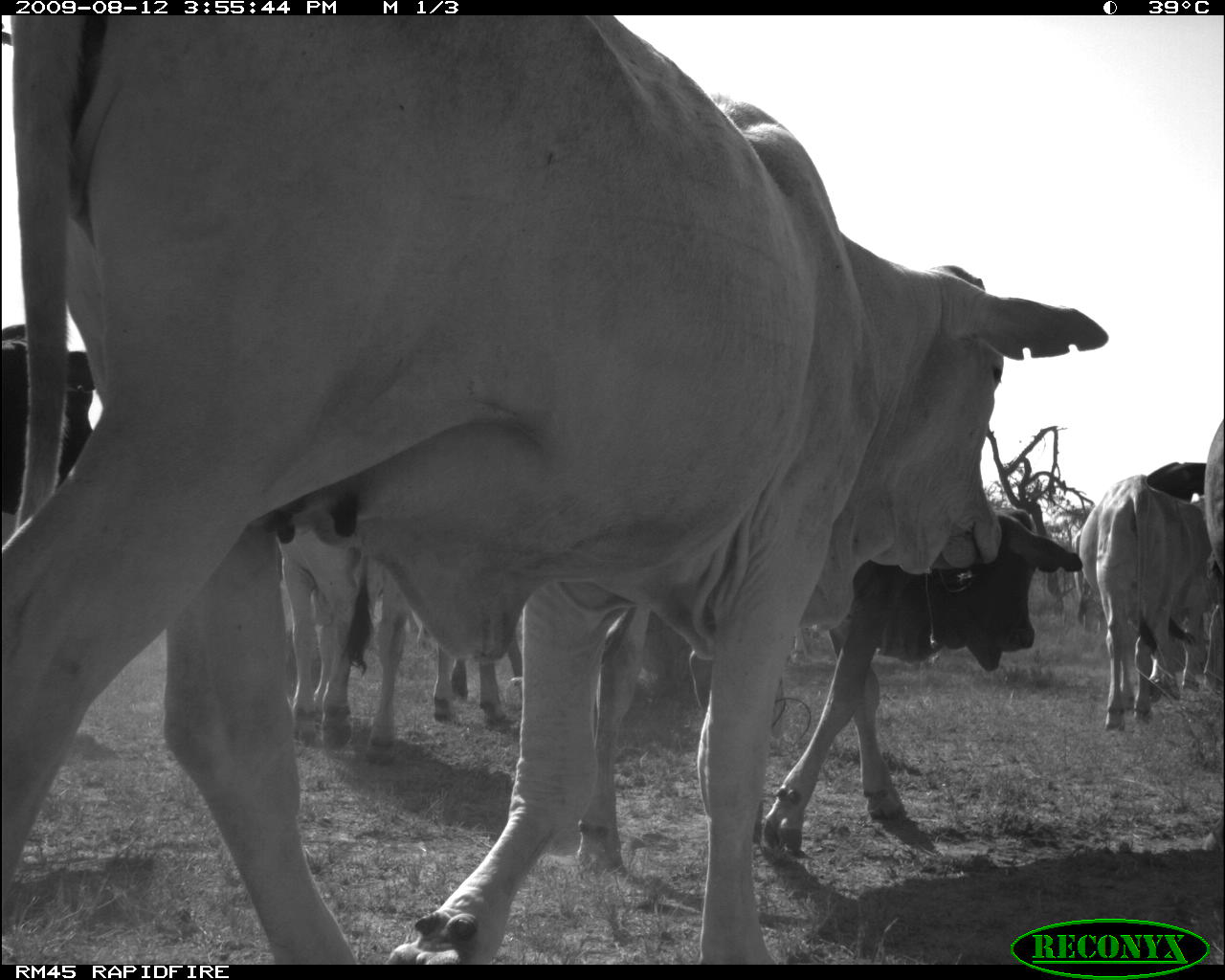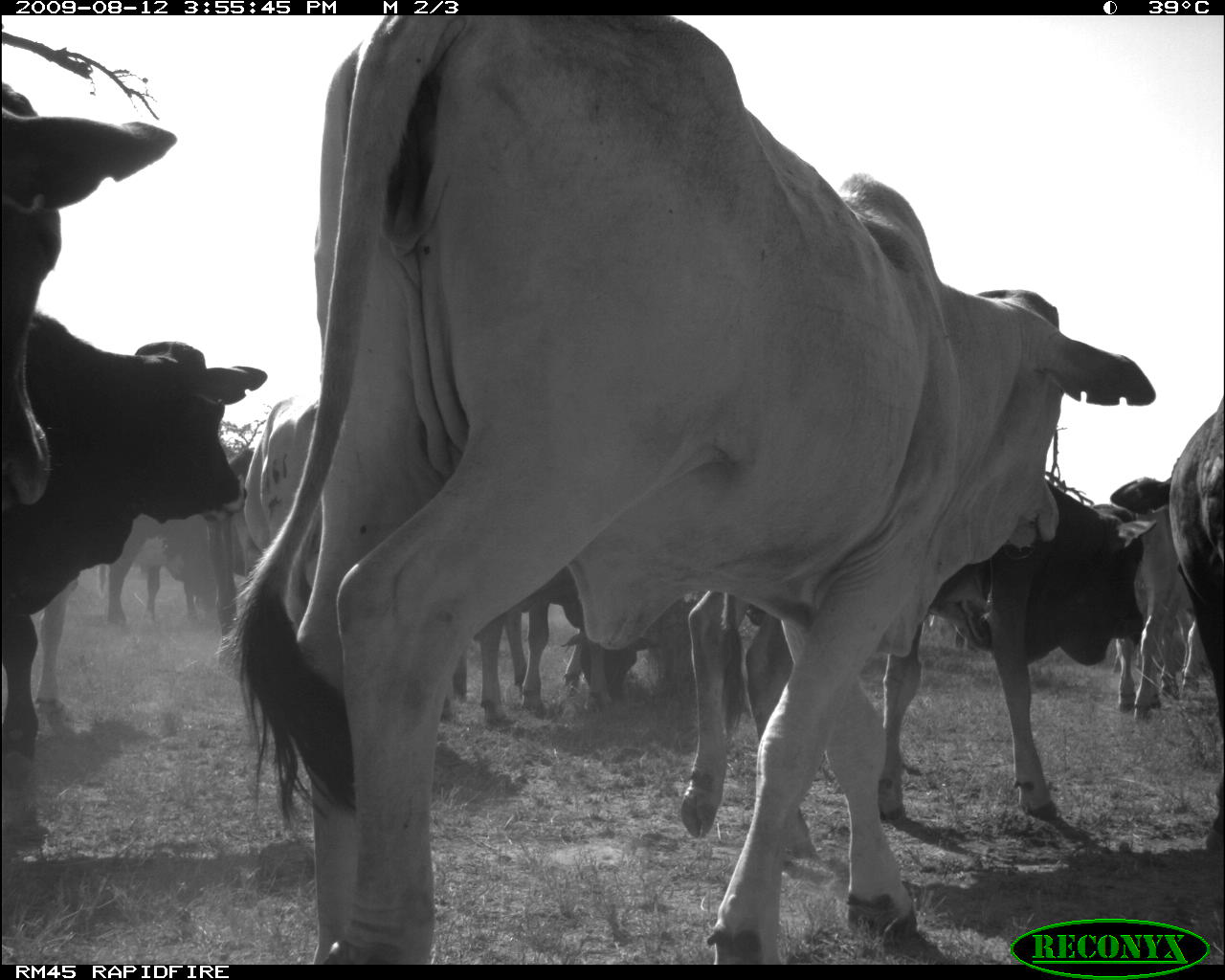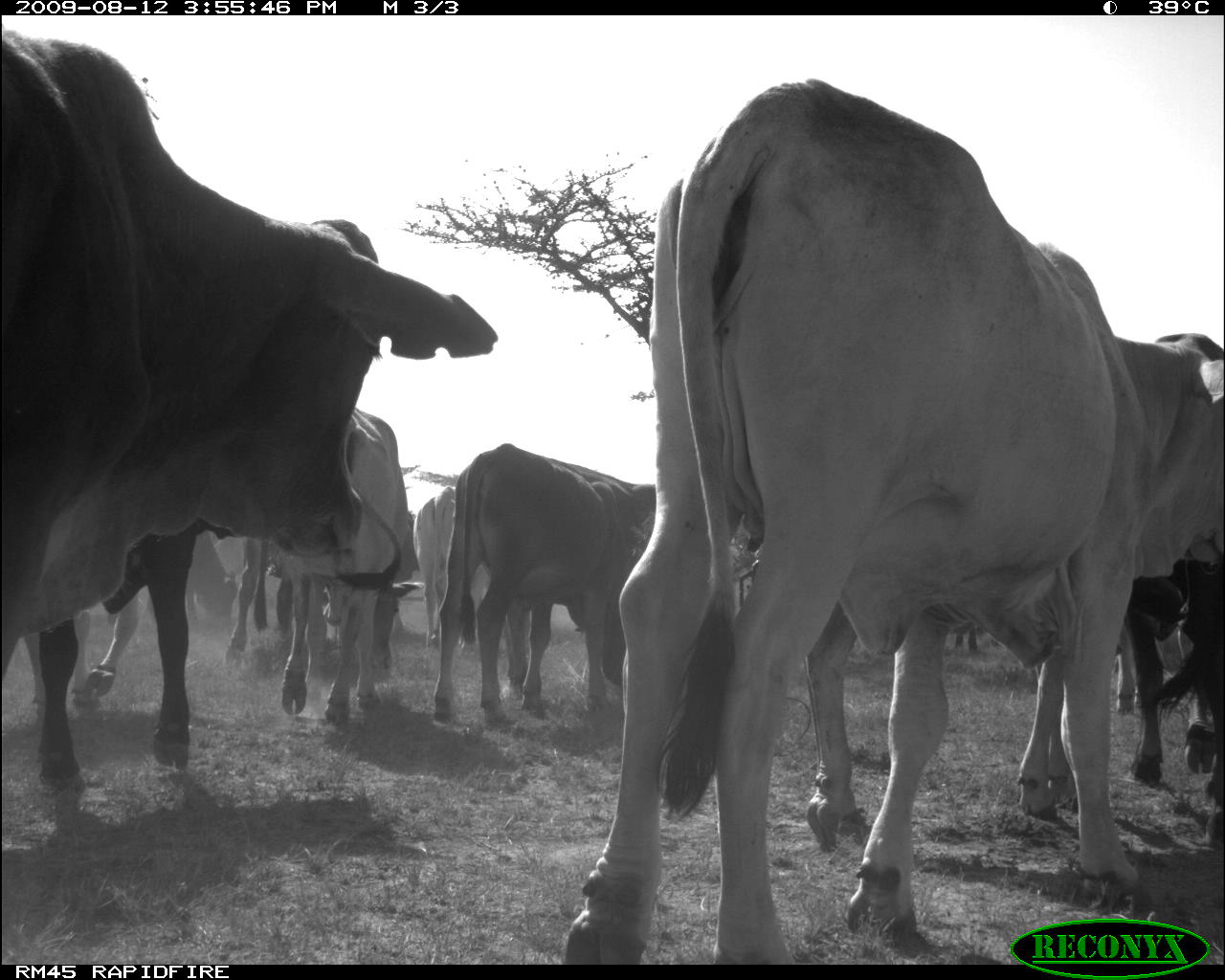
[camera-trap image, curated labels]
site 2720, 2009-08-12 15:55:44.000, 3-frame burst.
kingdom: Animalia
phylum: Chordata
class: Mammalia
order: Artiodactyla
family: Bovidae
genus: Bos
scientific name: Bos taurus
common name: domestic cattle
Bos taurus (domestic cattle), count 8.